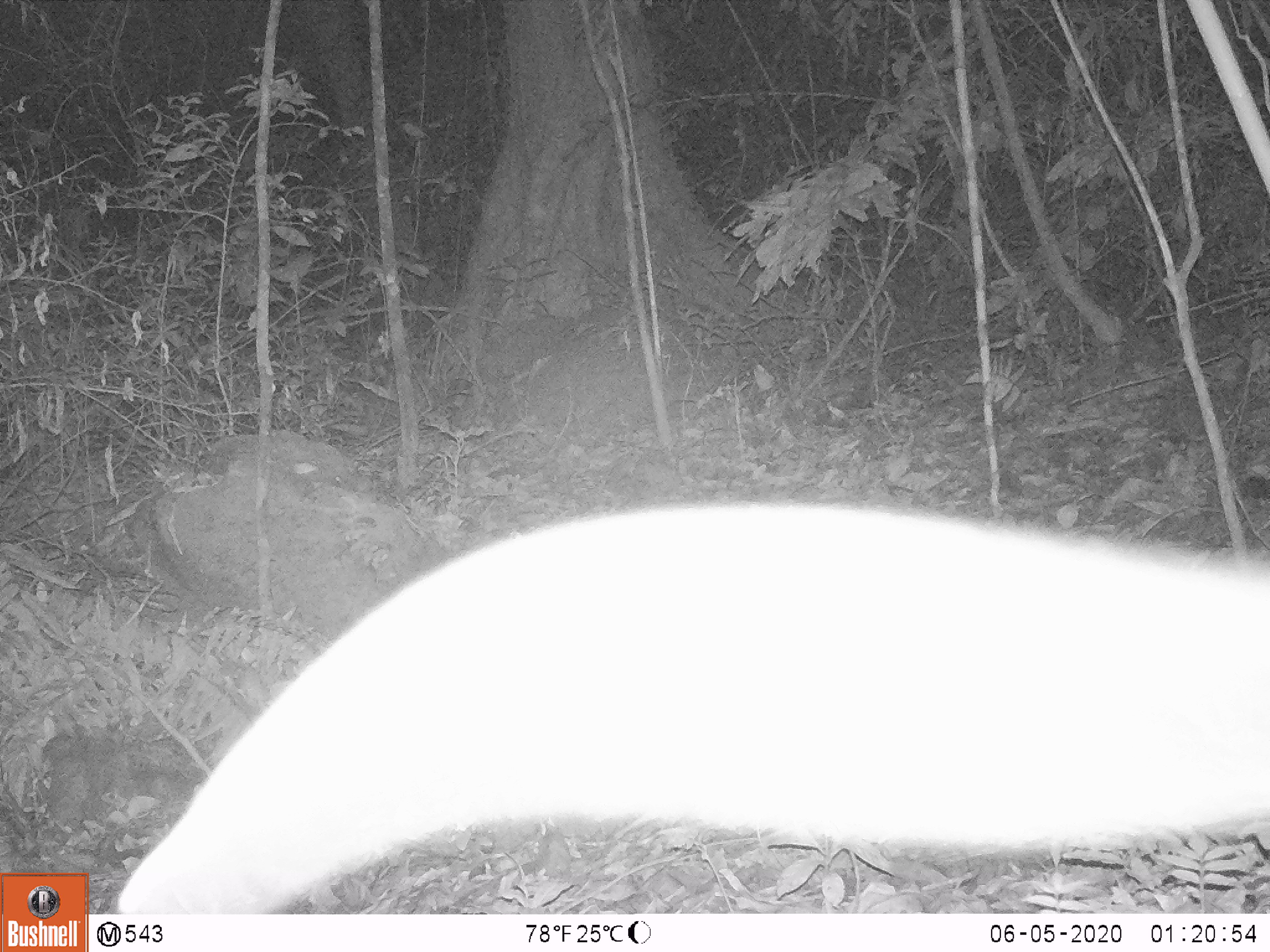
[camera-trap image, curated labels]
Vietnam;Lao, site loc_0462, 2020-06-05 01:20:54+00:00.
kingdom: Animalia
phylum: Chordata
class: Mammalia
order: Rodentia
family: Muridae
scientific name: Muridae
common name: old-world mice and rats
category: unidentified murid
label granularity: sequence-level